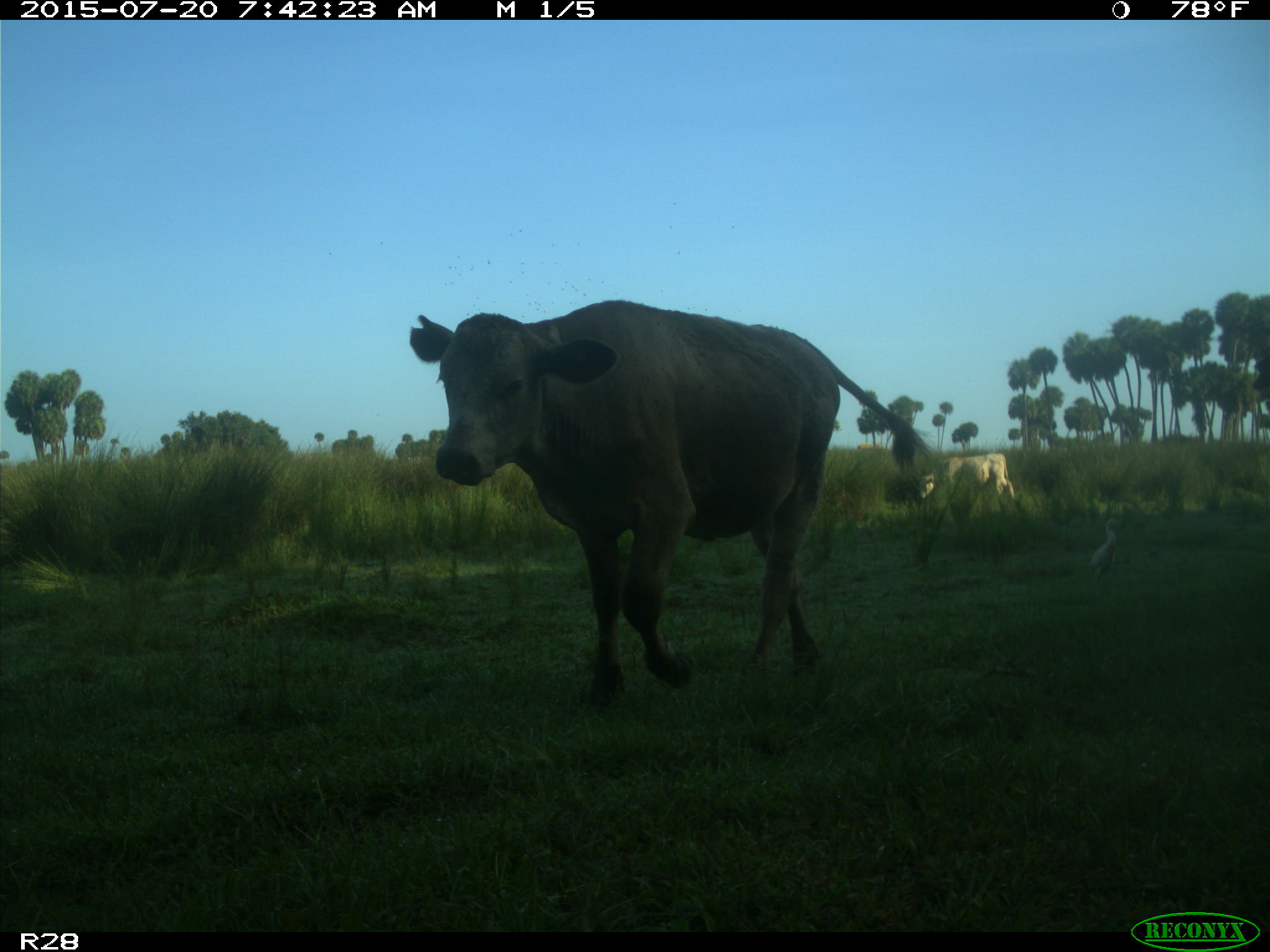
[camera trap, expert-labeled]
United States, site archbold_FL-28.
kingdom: Animalia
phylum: Chordata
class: Mammalia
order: Artiodactyla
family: Bovidae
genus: Bos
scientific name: Bos taurus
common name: domestic cow